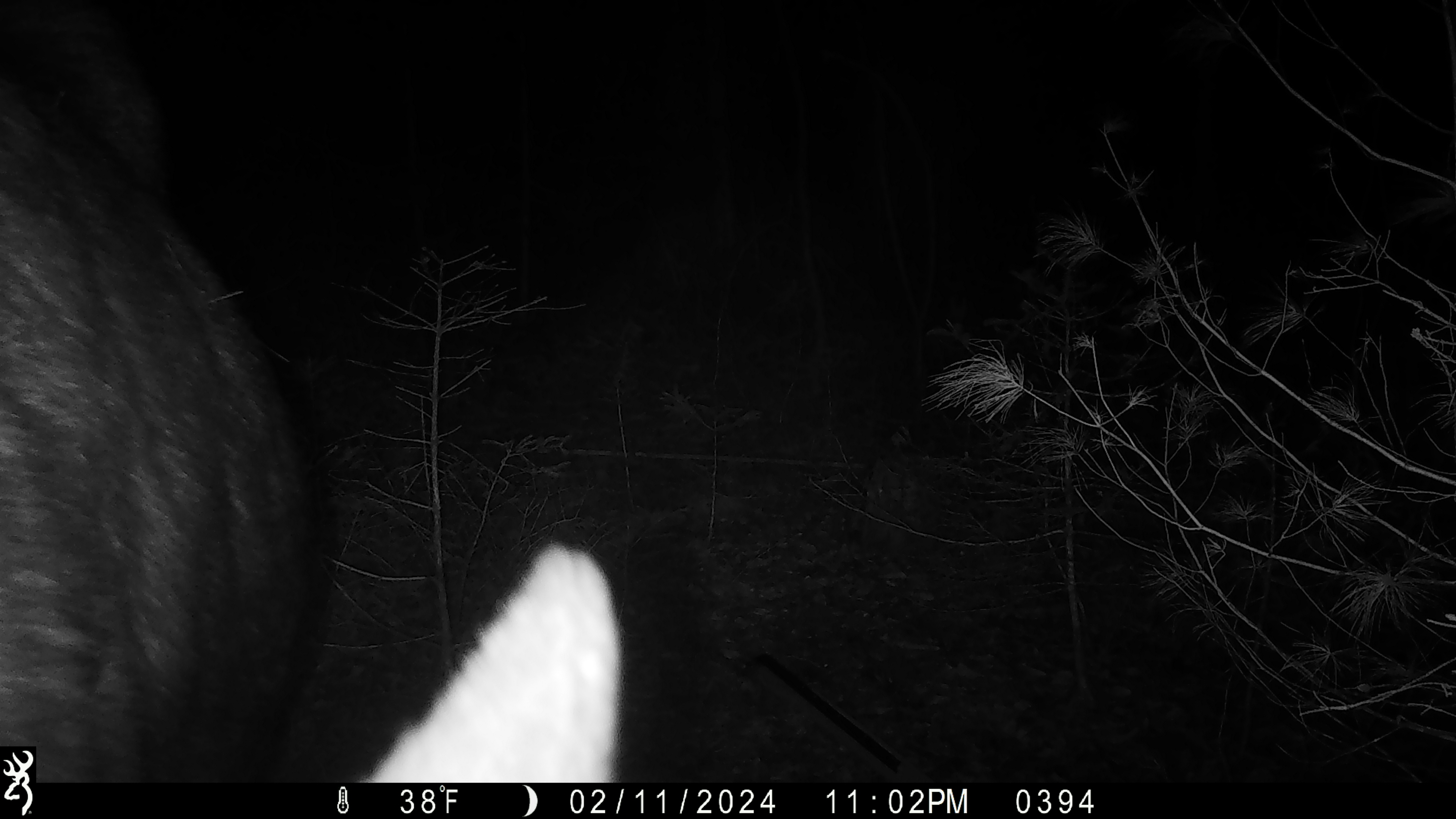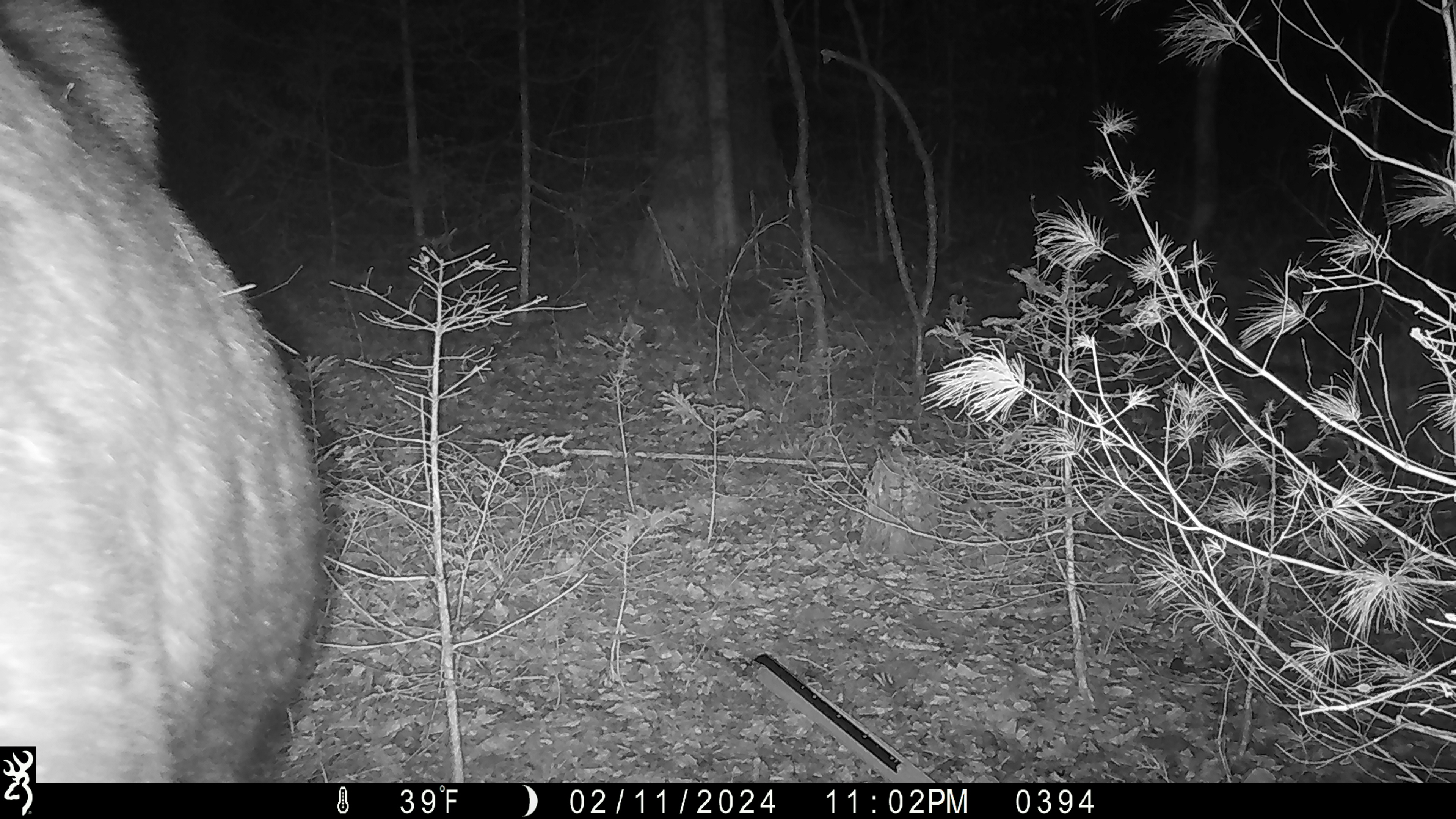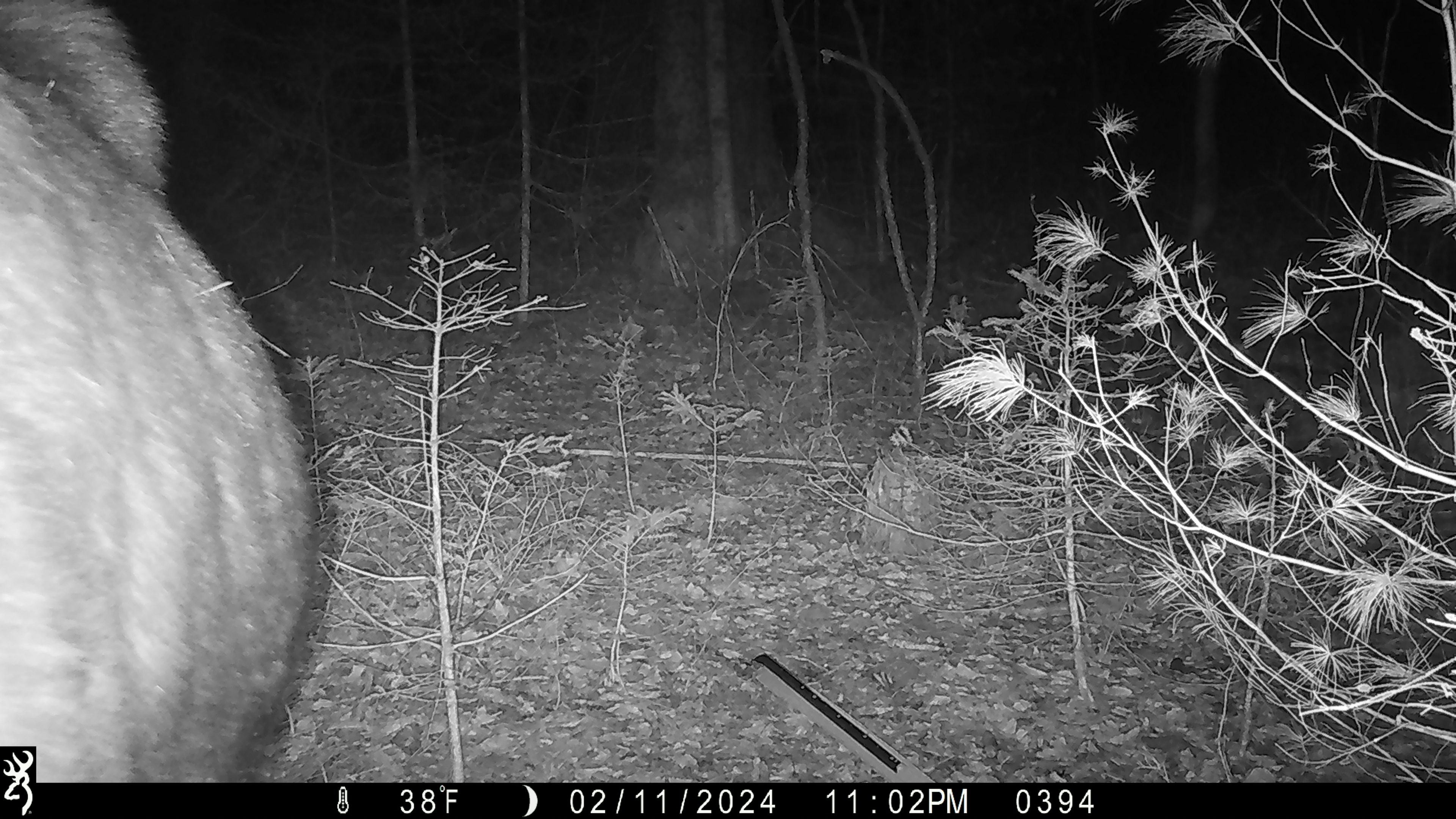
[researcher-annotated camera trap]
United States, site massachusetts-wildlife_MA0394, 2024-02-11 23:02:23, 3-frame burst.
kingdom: Animalia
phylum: Chordata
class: Mammalia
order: Artiodactyla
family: Cervidae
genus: Alces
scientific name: Alces alces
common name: moose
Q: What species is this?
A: Moose (Alces alces).